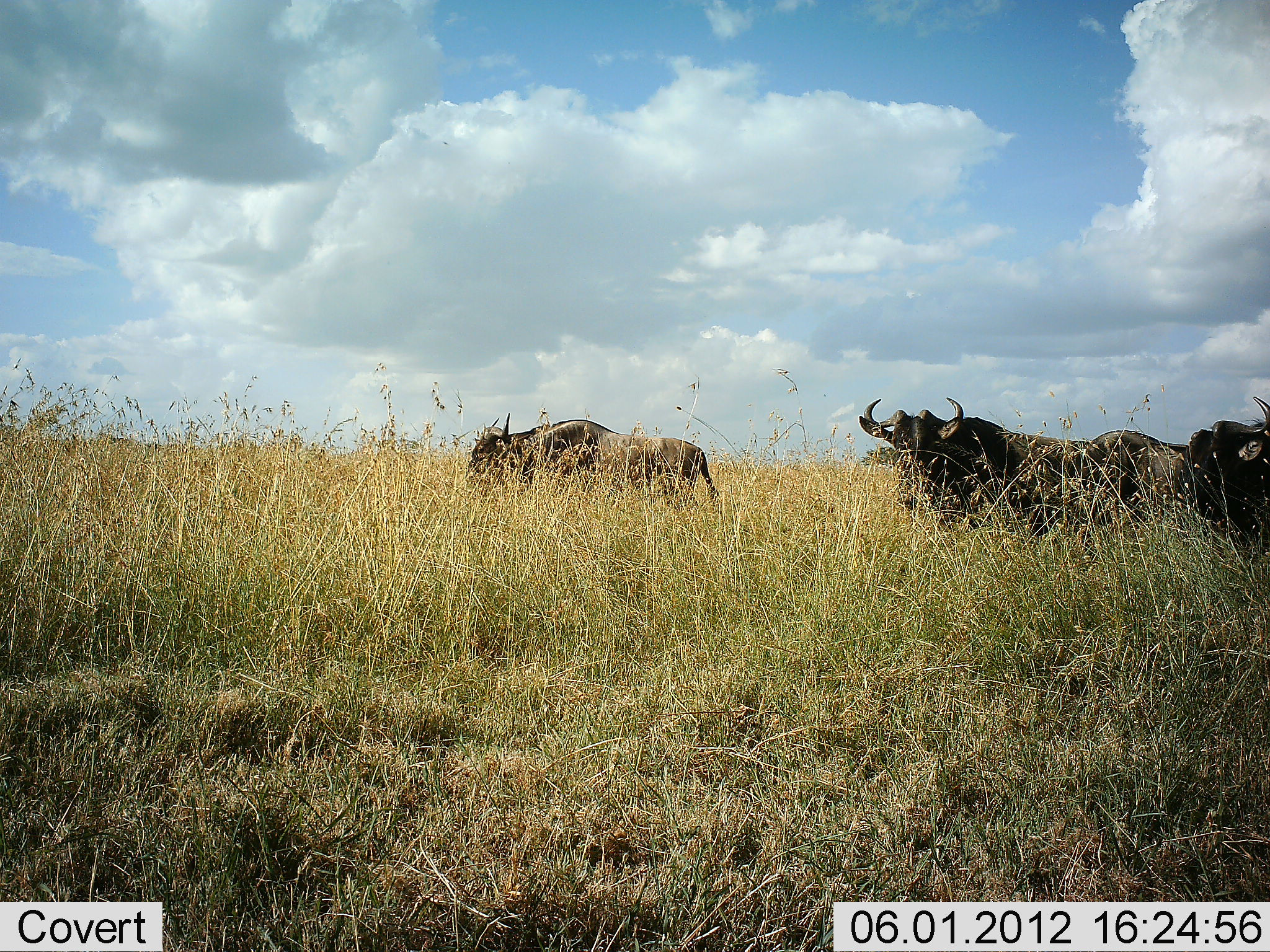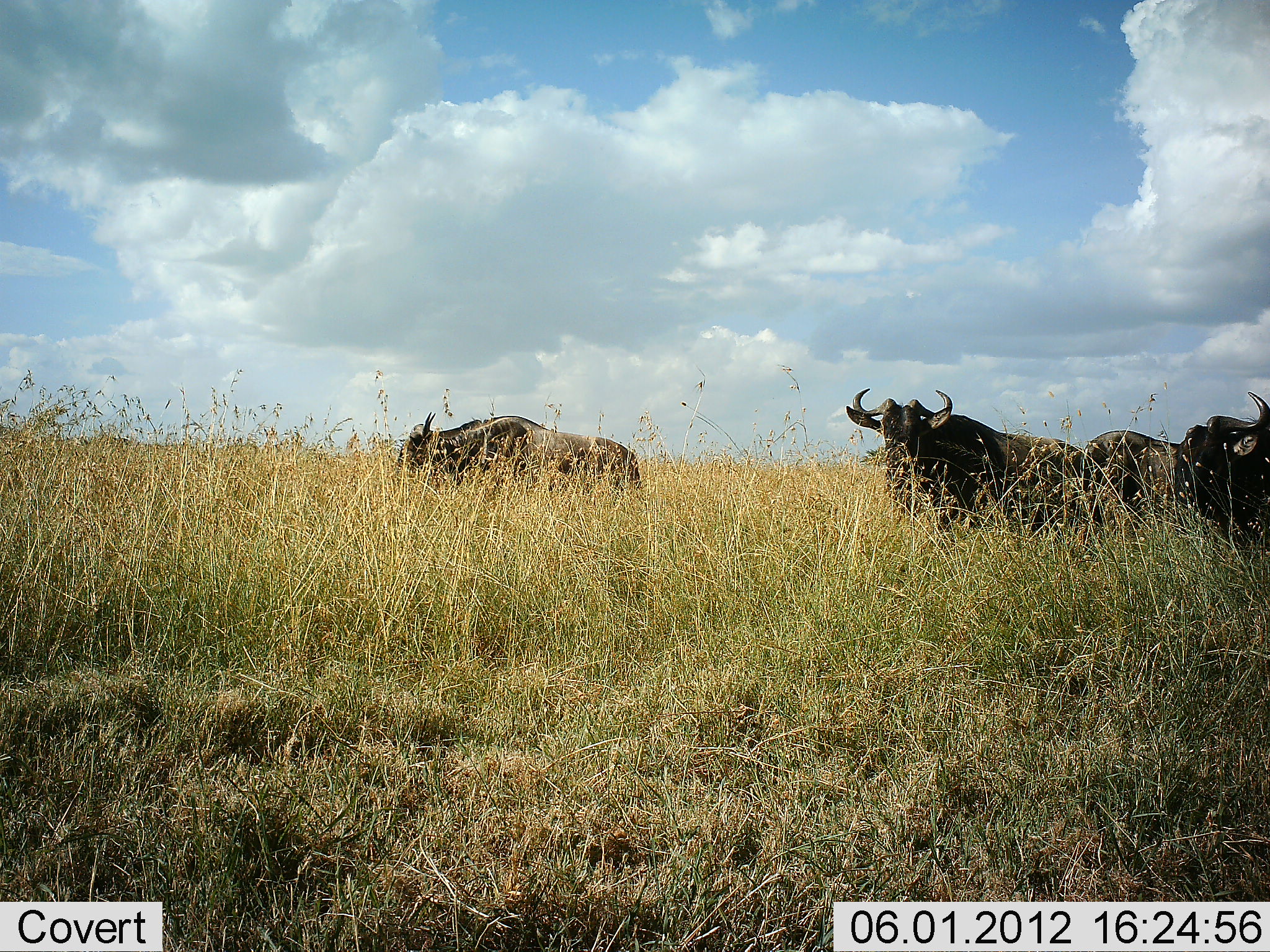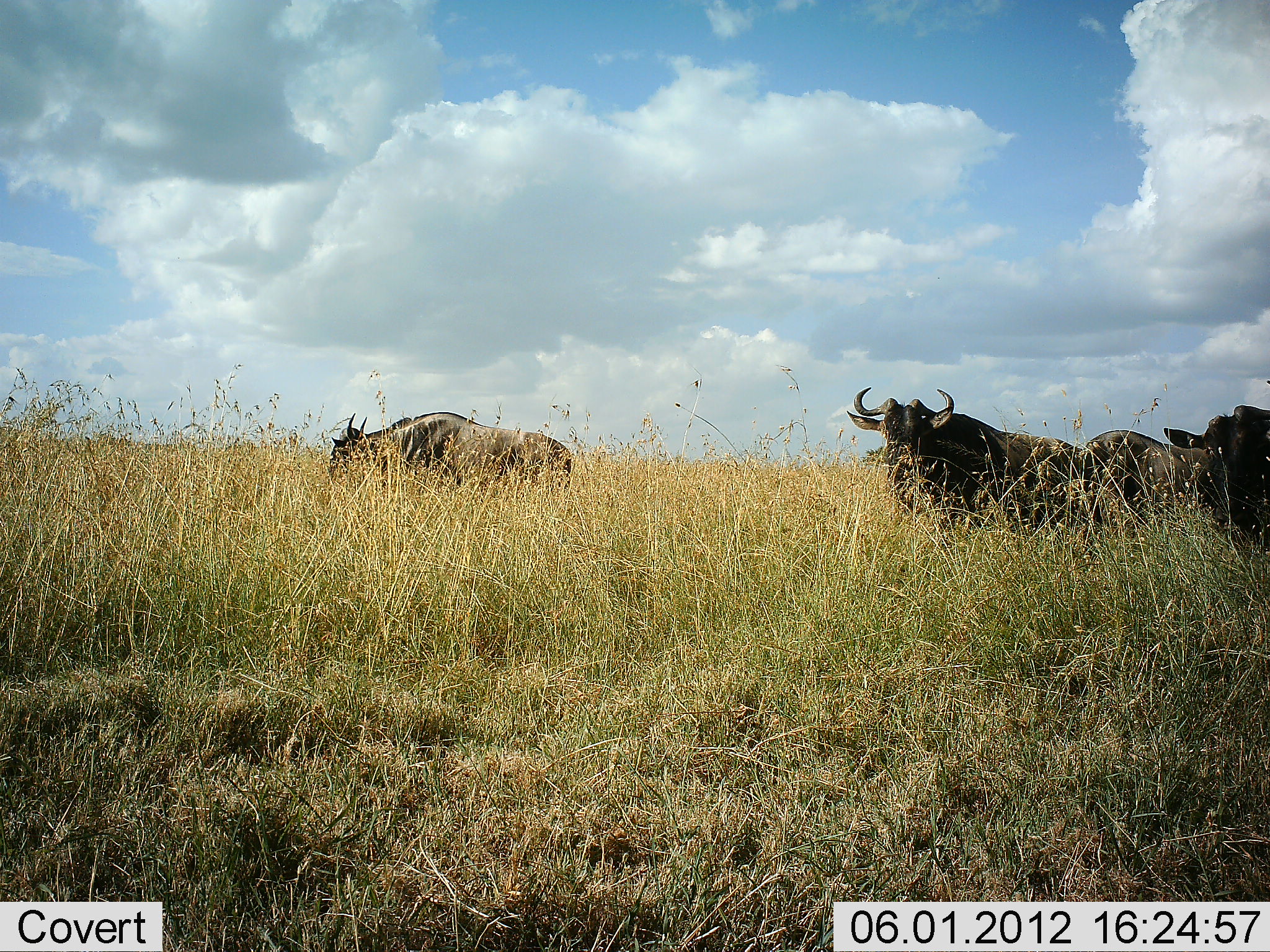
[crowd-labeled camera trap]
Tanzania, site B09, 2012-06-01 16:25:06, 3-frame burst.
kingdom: Animalia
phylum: Chordata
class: Mammalia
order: Artiodactyla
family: Bovidae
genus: Connochaetes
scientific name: Connochaetes taurinus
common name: blue wildebeest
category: wildebeest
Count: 4.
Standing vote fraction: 70%.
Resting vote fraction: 0%.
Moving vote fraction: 60%.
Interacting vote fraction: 0%.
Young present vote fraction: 0%.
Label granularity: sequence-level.